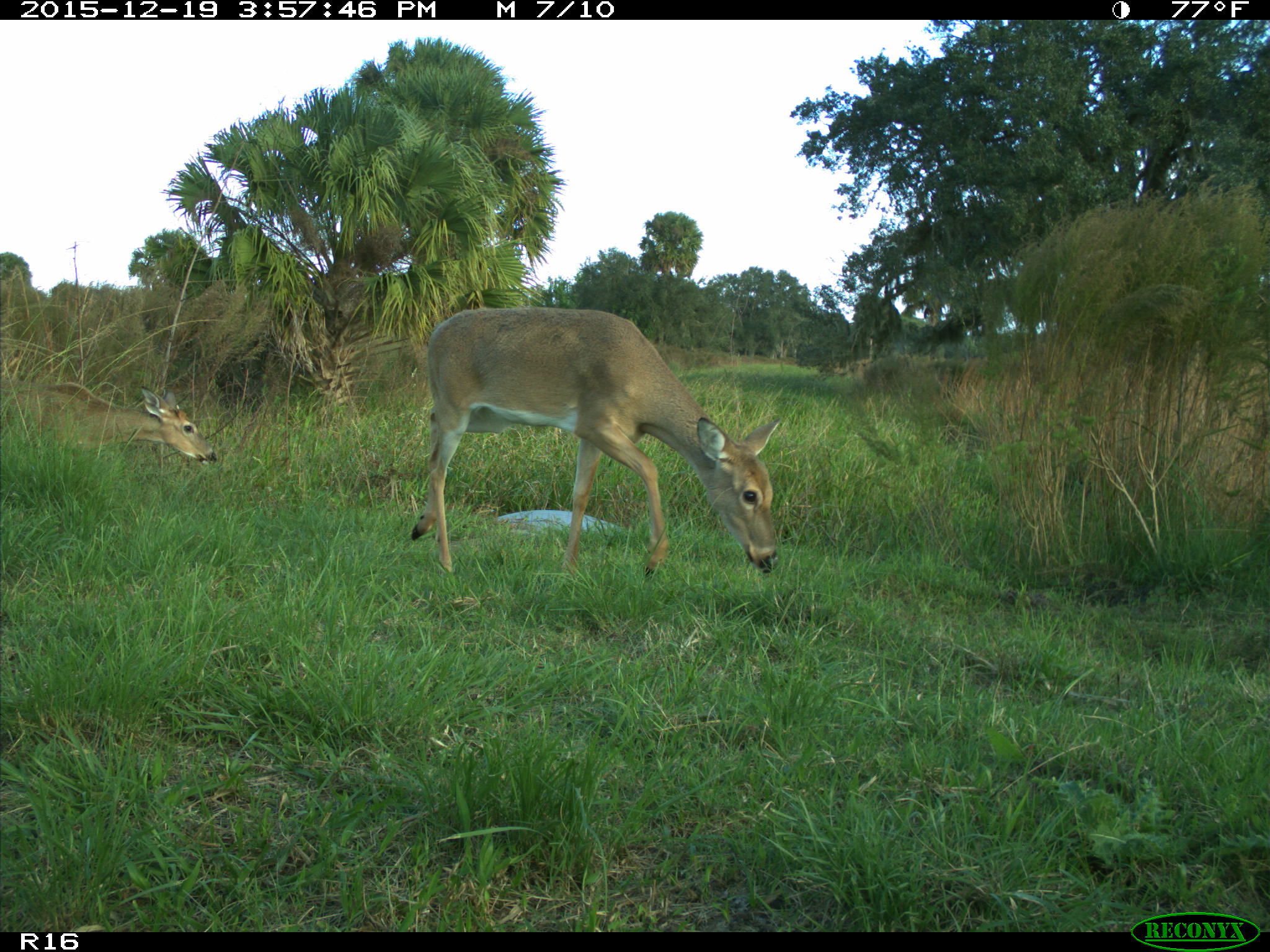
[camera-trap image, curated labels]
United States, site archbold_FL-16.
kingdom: Animalia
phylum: Chordata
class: Mammalia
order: Artiodactyla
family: Cervidae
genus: Odocoileus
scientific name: Odocoileus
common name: deer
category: unidentified deer